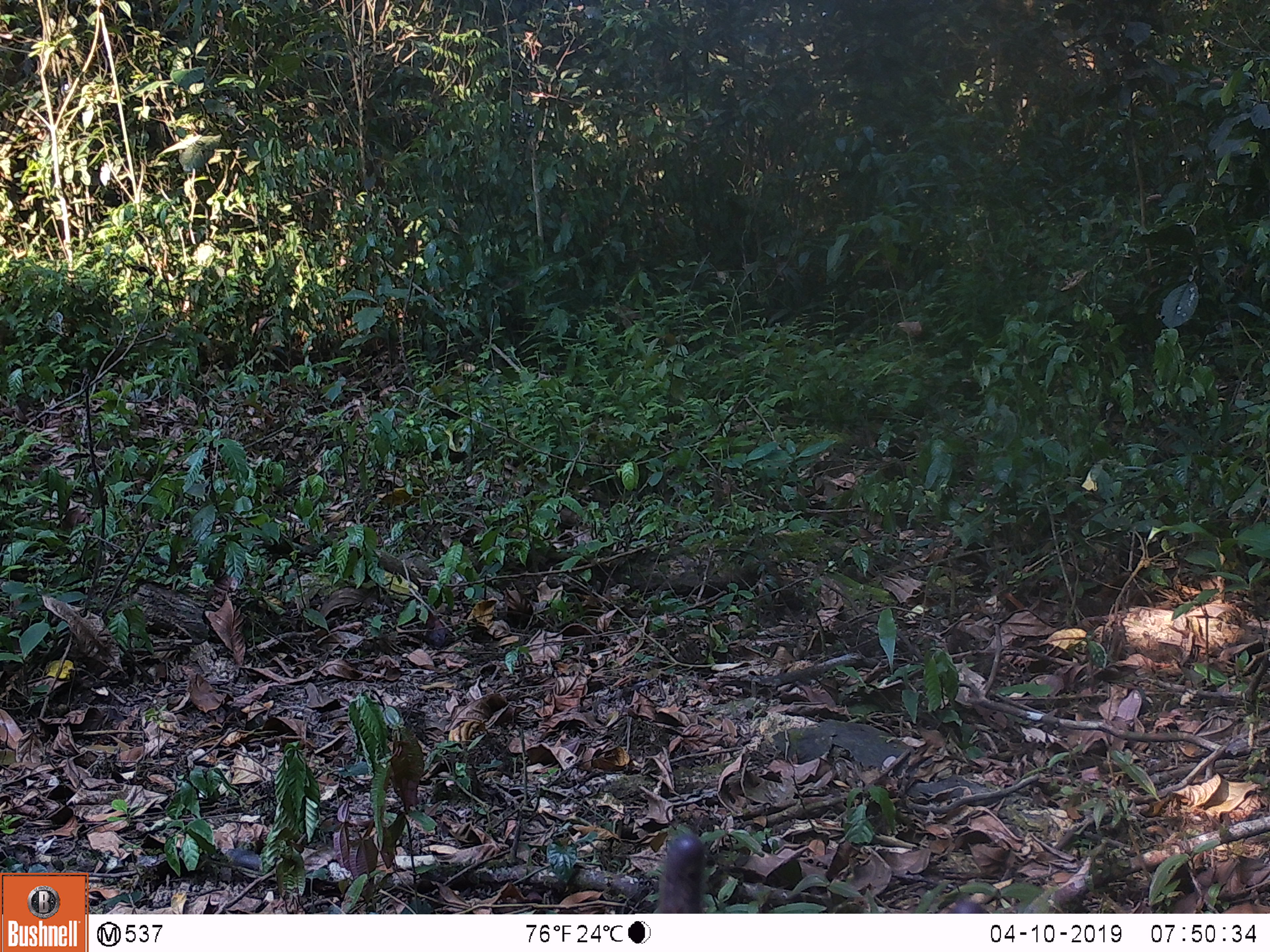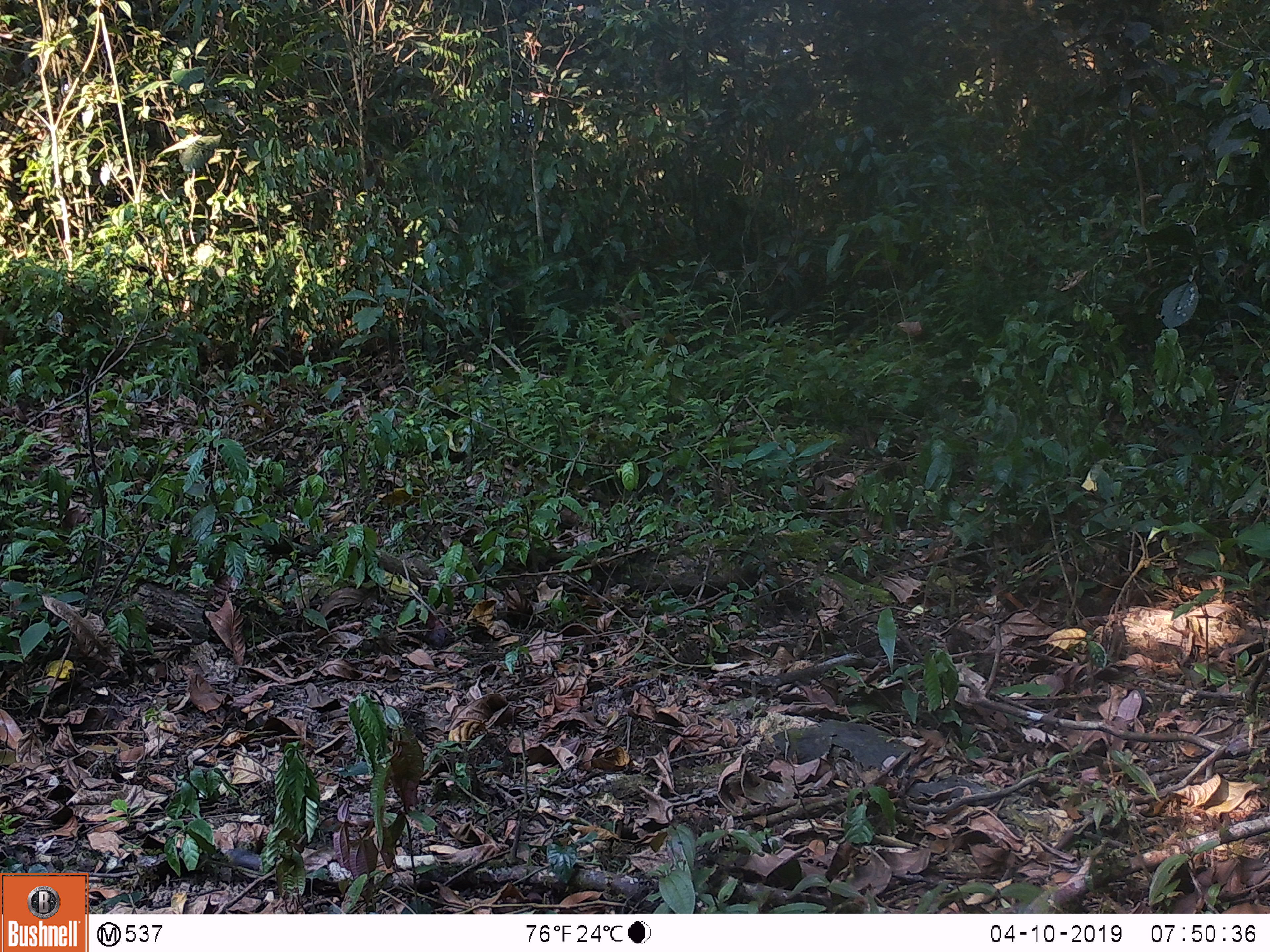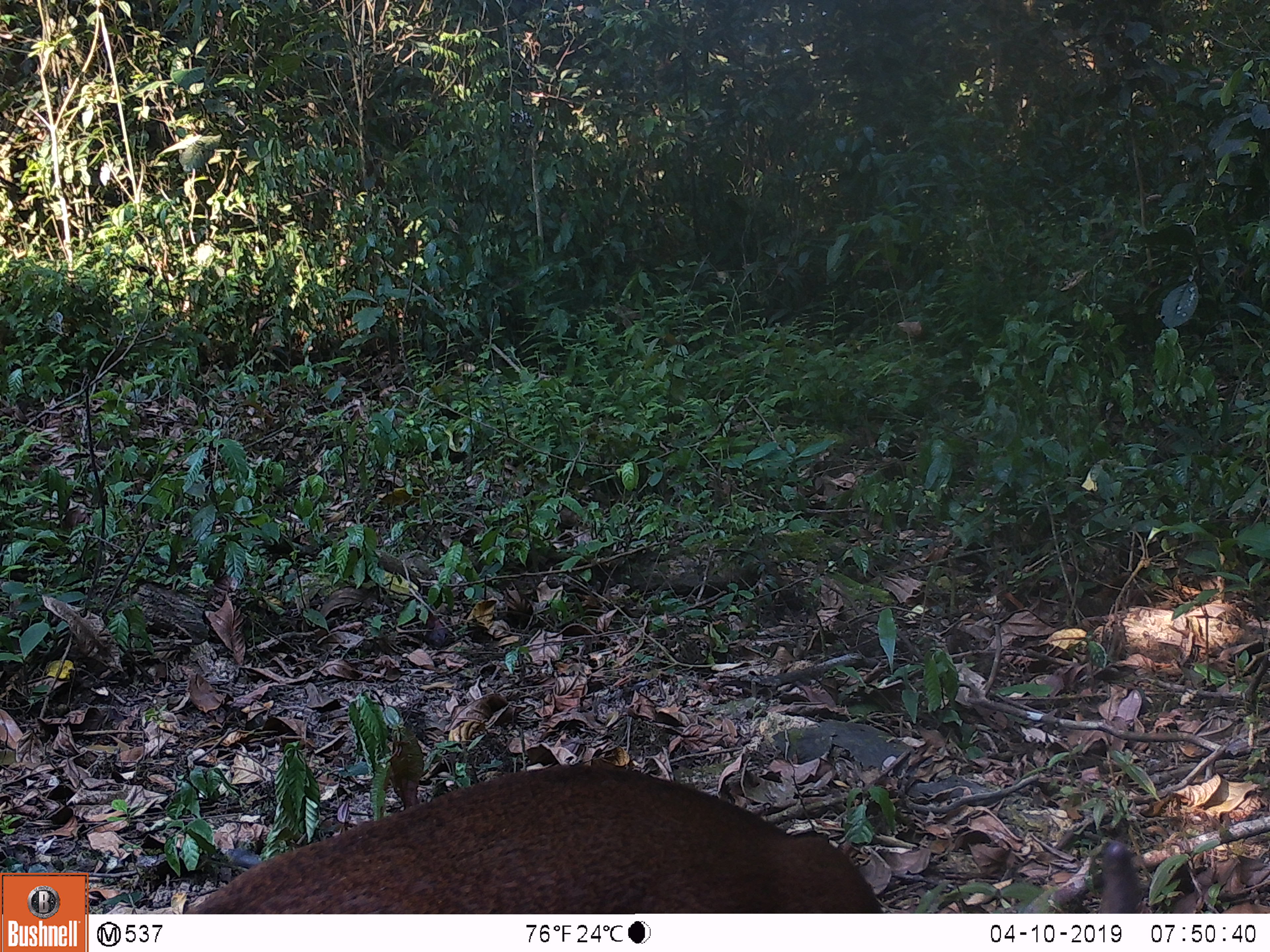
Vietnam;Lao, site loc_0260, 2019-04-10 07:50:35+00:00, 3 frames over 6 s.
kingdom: Animalia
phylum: Chordata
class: Mammalia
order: Artiodactyla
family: Cervidae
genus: Muntiacus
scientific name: Muntiacus vuquangensis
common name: large-antlered muntjac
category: large antlered muntjac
Large antlered muntjac (large-antlered muntjac) (Muntiacus vuquangensis). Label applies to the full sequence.